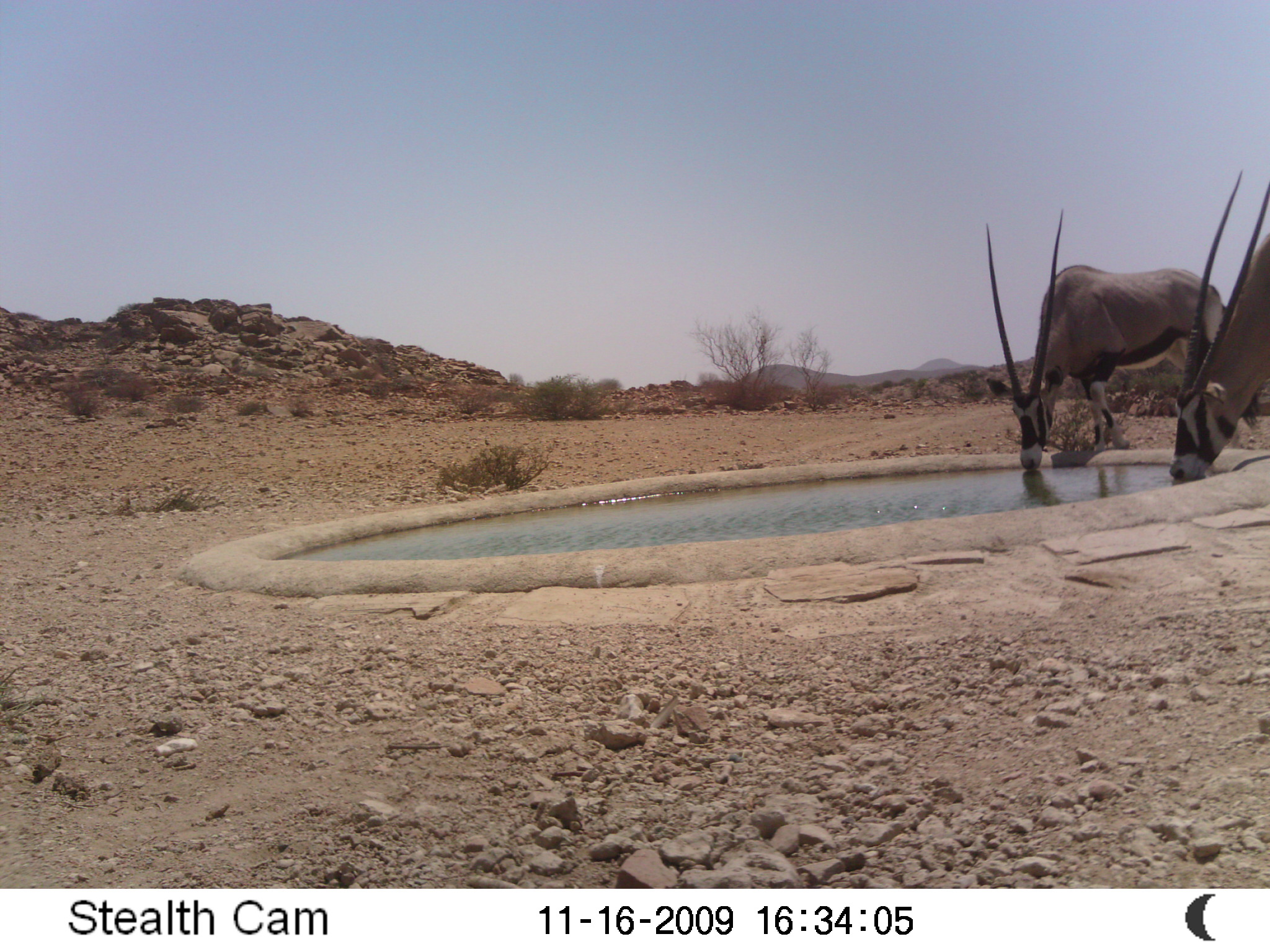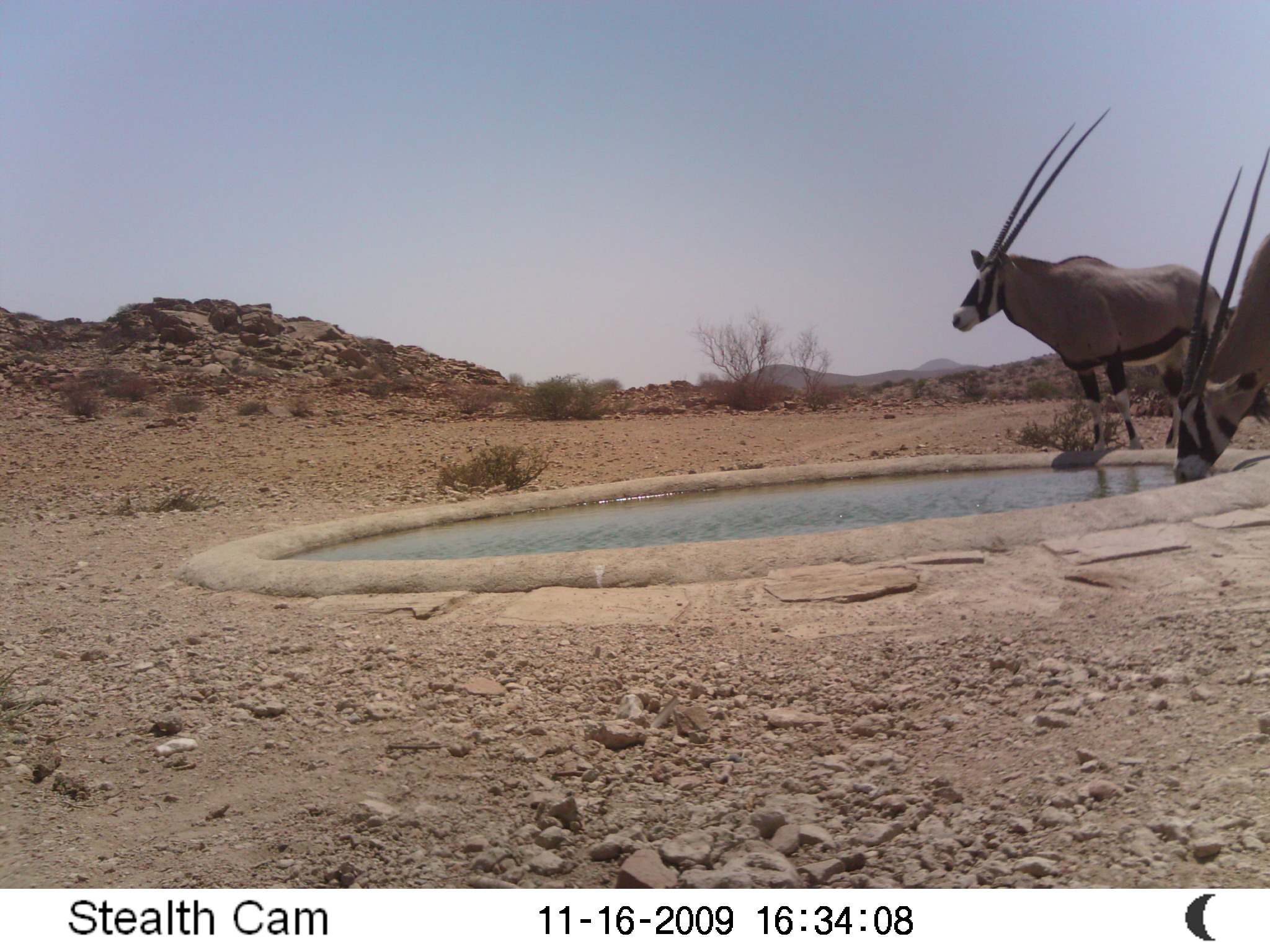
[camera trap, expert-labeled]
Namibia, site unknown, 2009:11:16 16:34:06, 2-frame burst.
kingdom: Animalia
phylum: Chordata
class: Mammalia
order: Artiodactyla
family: Bovidae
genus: Oryx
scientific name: Oryx gazella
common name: gemsbok